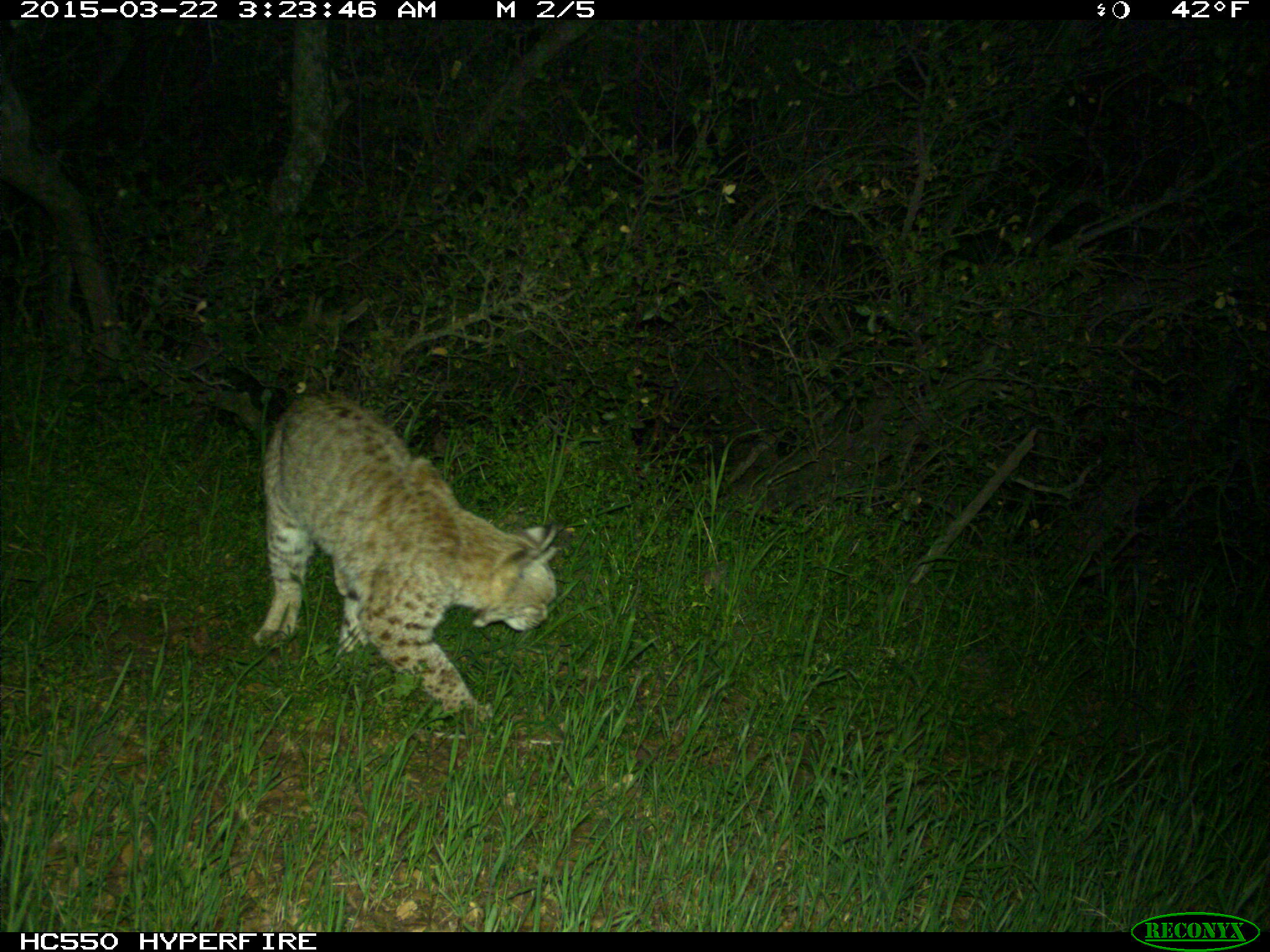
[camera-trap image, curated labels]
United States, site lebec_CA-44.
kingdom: Animalia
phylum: Chordata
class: Mammalia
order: Carnivora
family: Felidae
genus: Lynx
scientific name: Lynx rufus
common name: bobcat